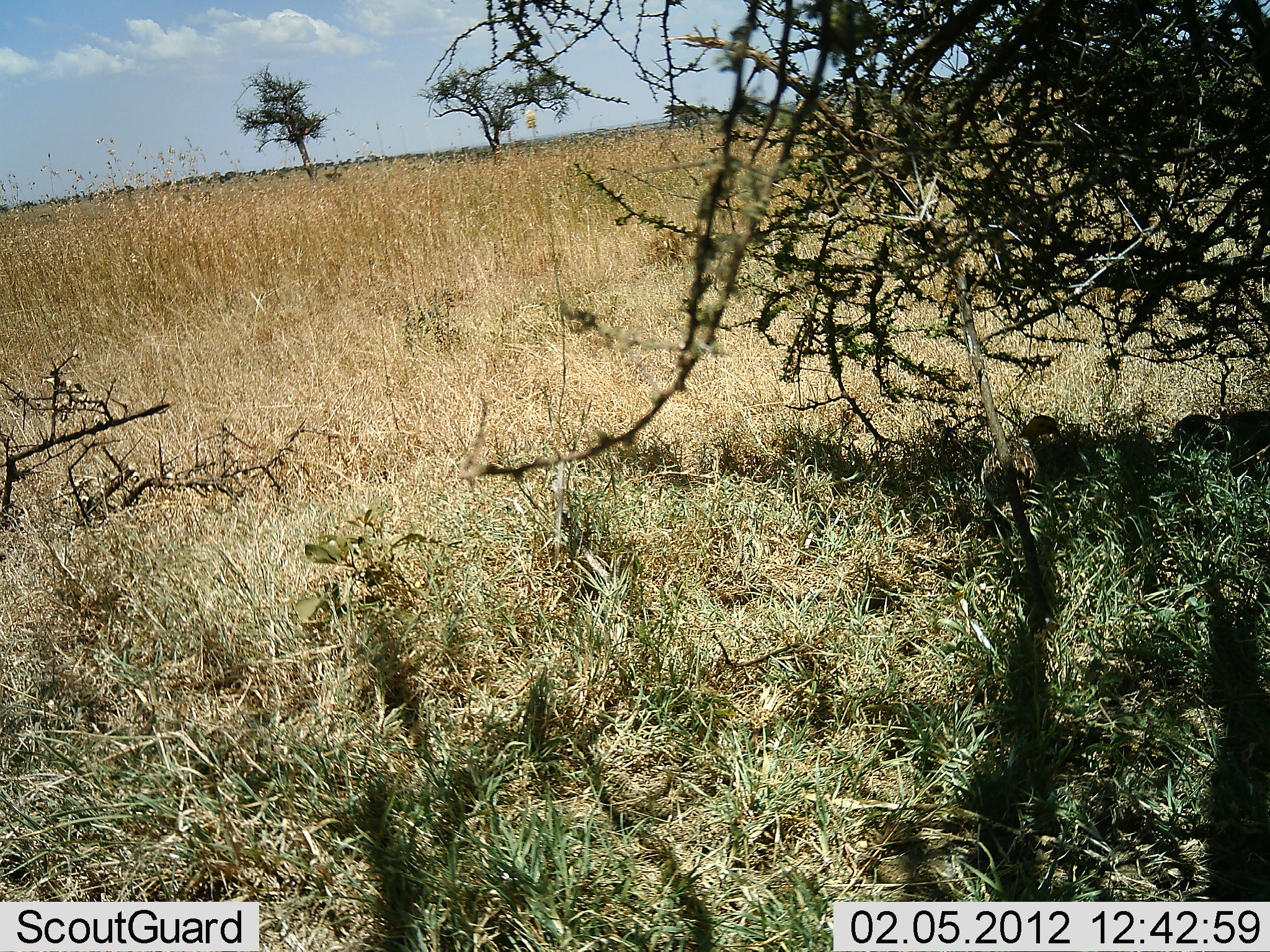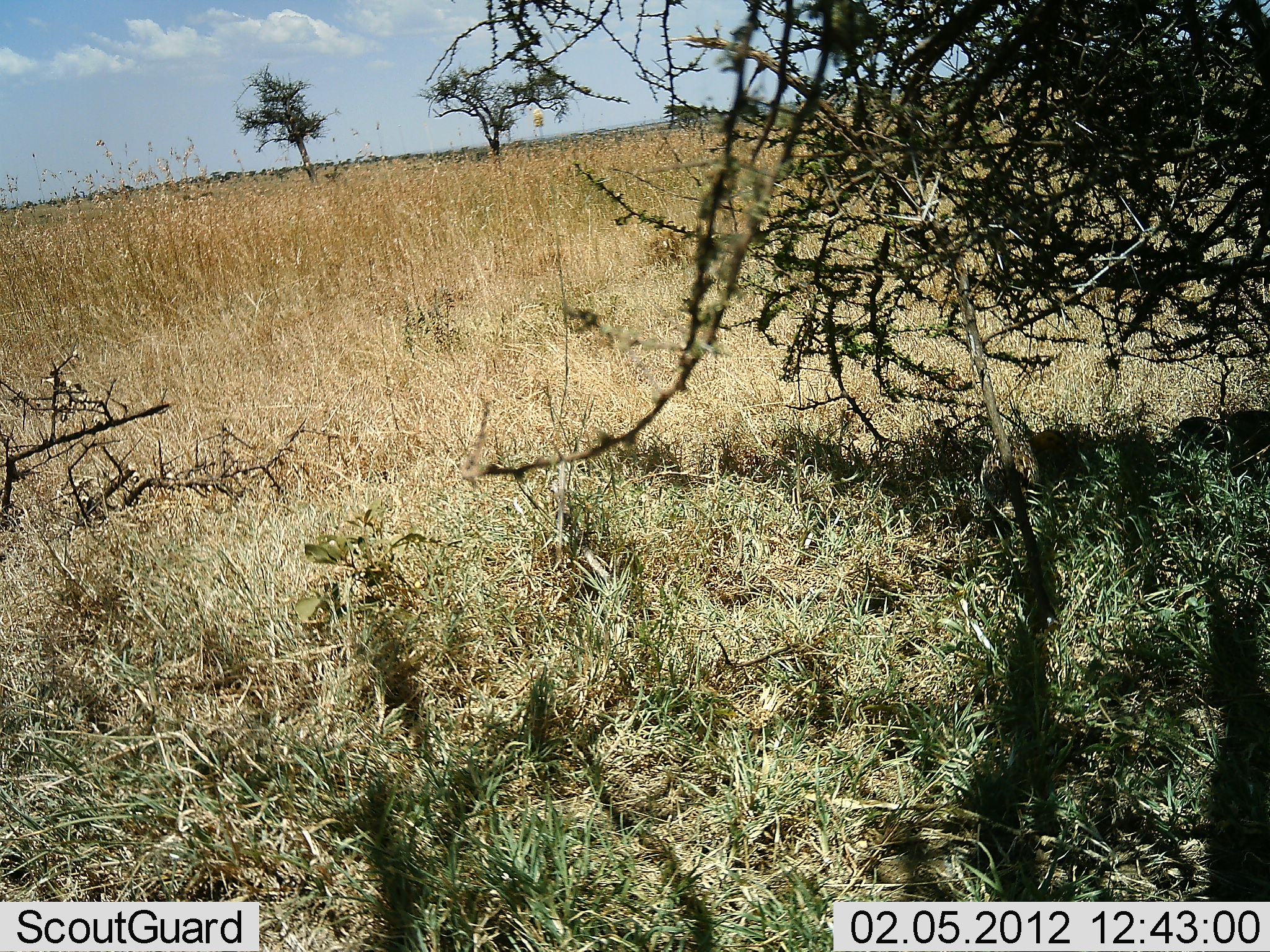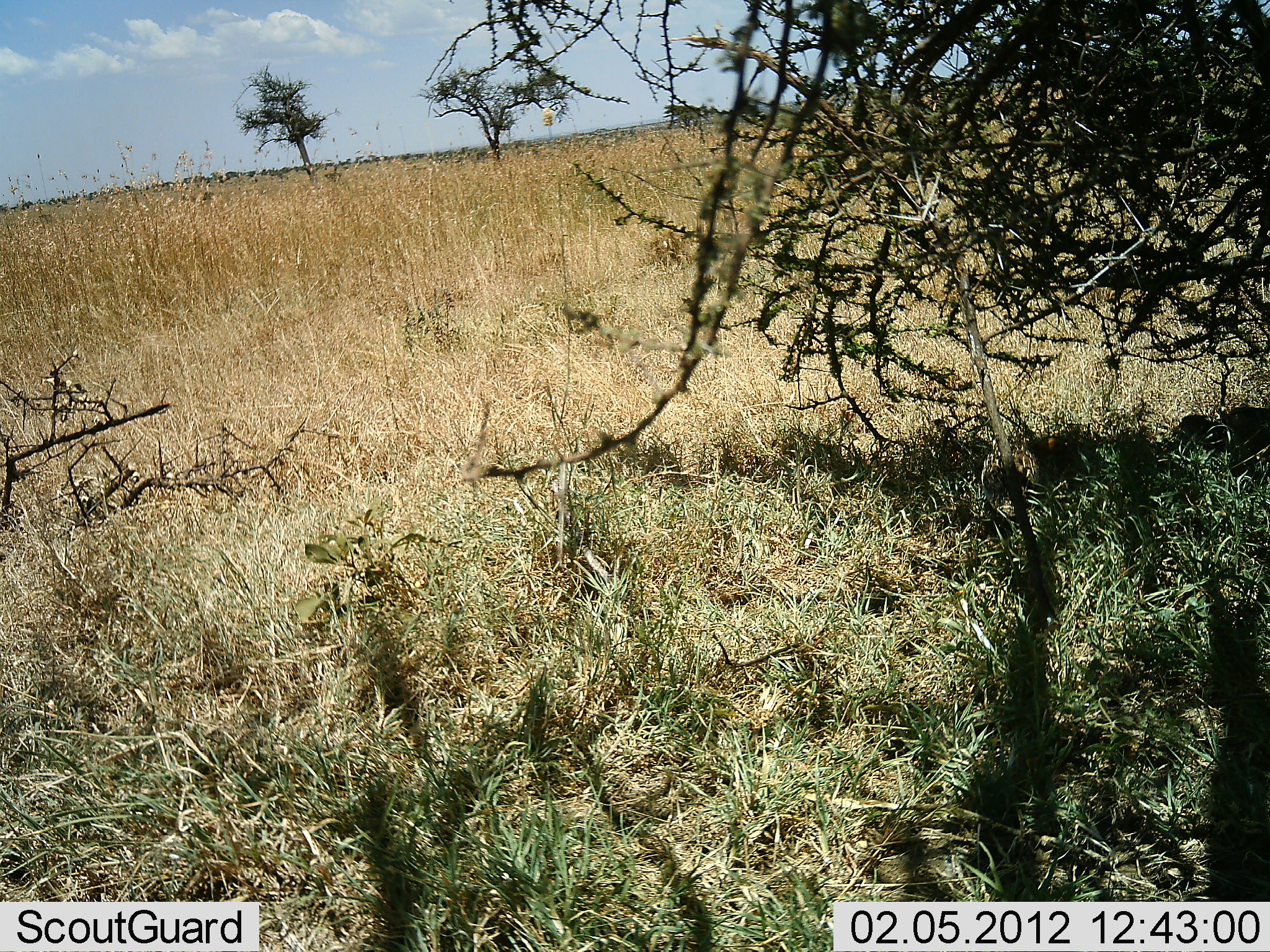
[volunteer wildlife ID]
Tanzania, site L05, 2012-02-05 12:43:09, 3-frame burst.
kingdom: Animalia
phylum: Chordata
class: Aves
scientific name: Aves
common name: bird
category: otherbird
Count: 2.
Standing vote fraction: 22%.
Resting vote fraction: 11%.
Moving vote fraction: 6%.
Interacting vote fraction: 0%.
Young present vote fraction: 6%.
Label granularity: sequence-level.